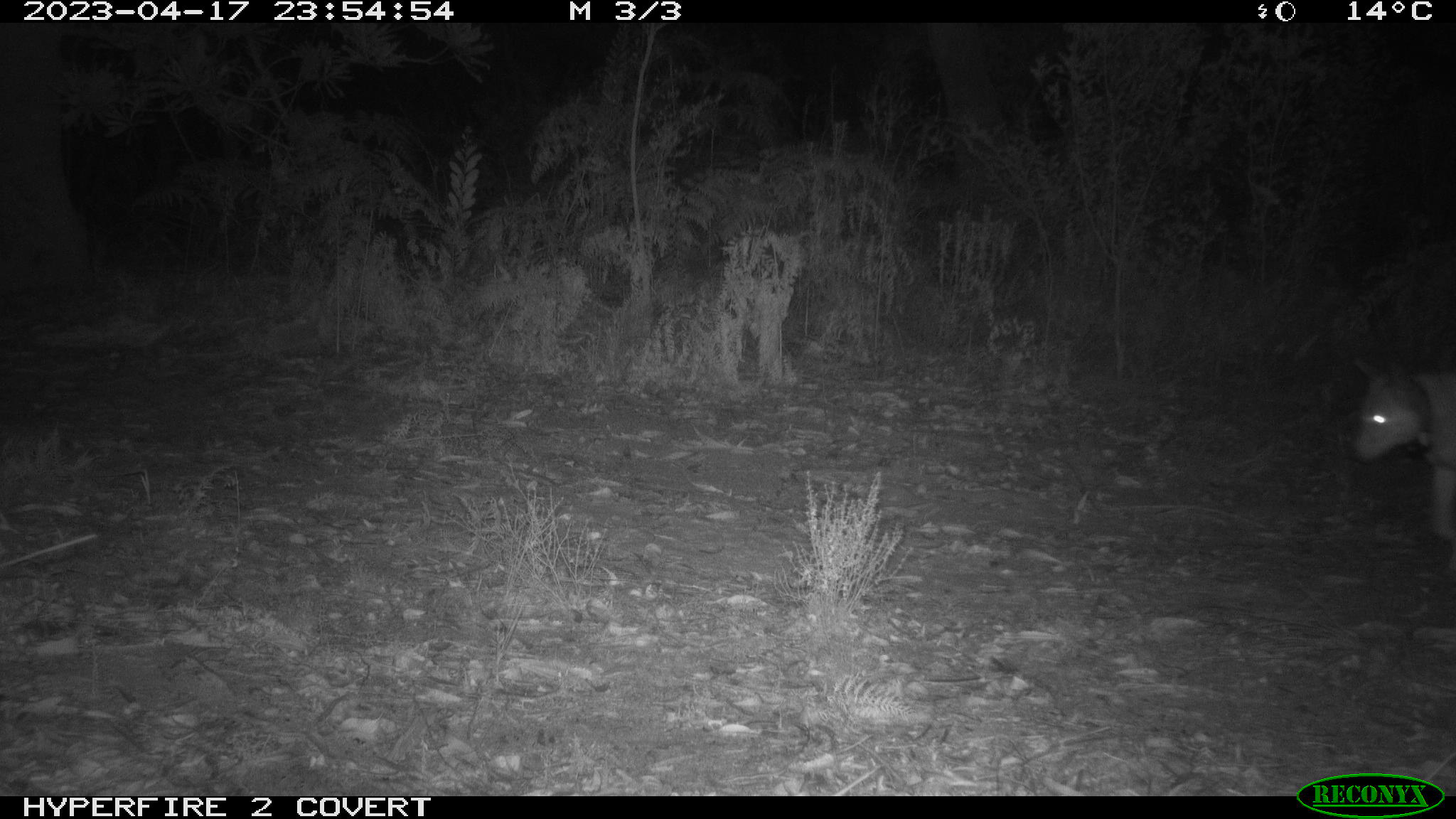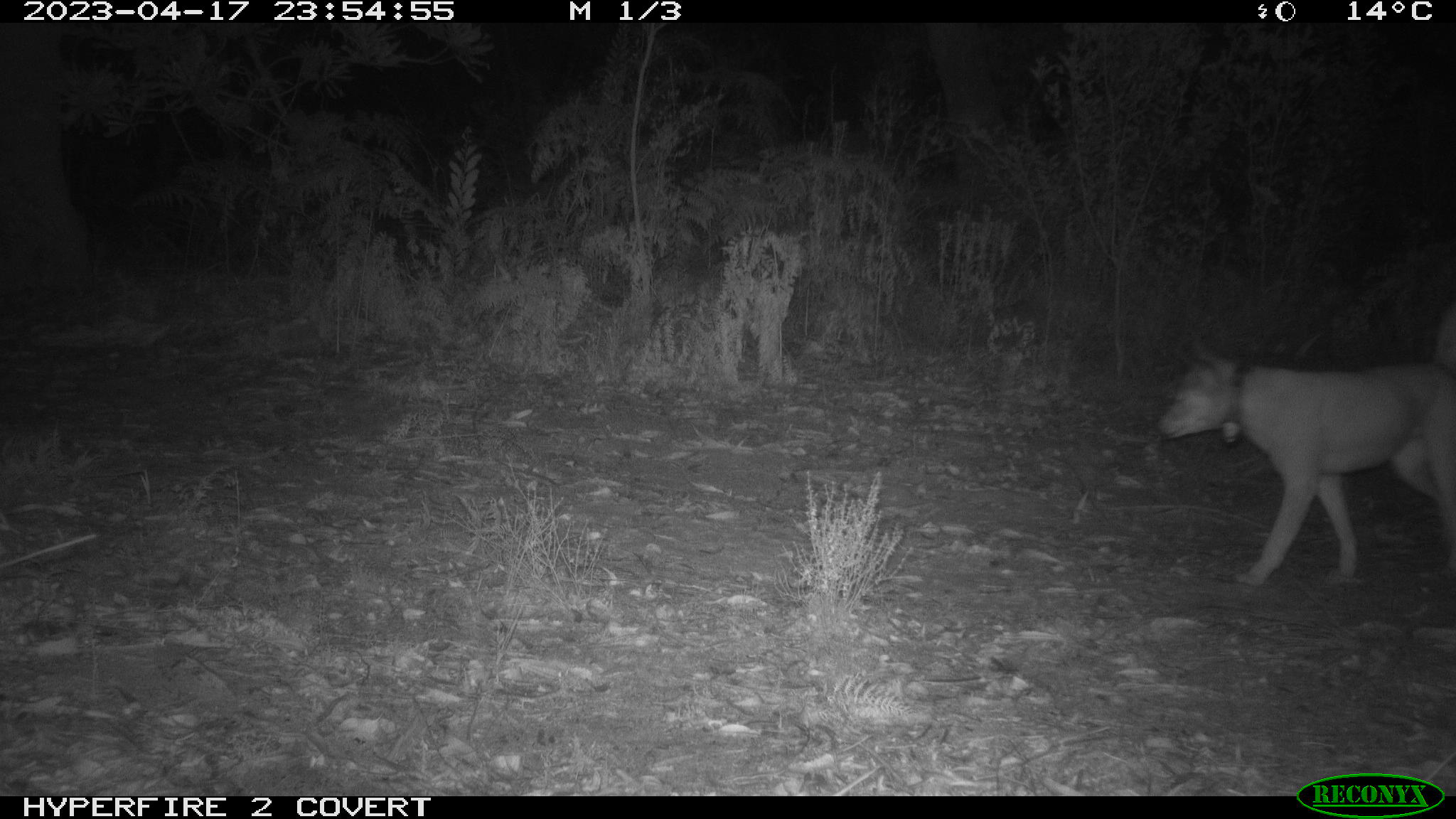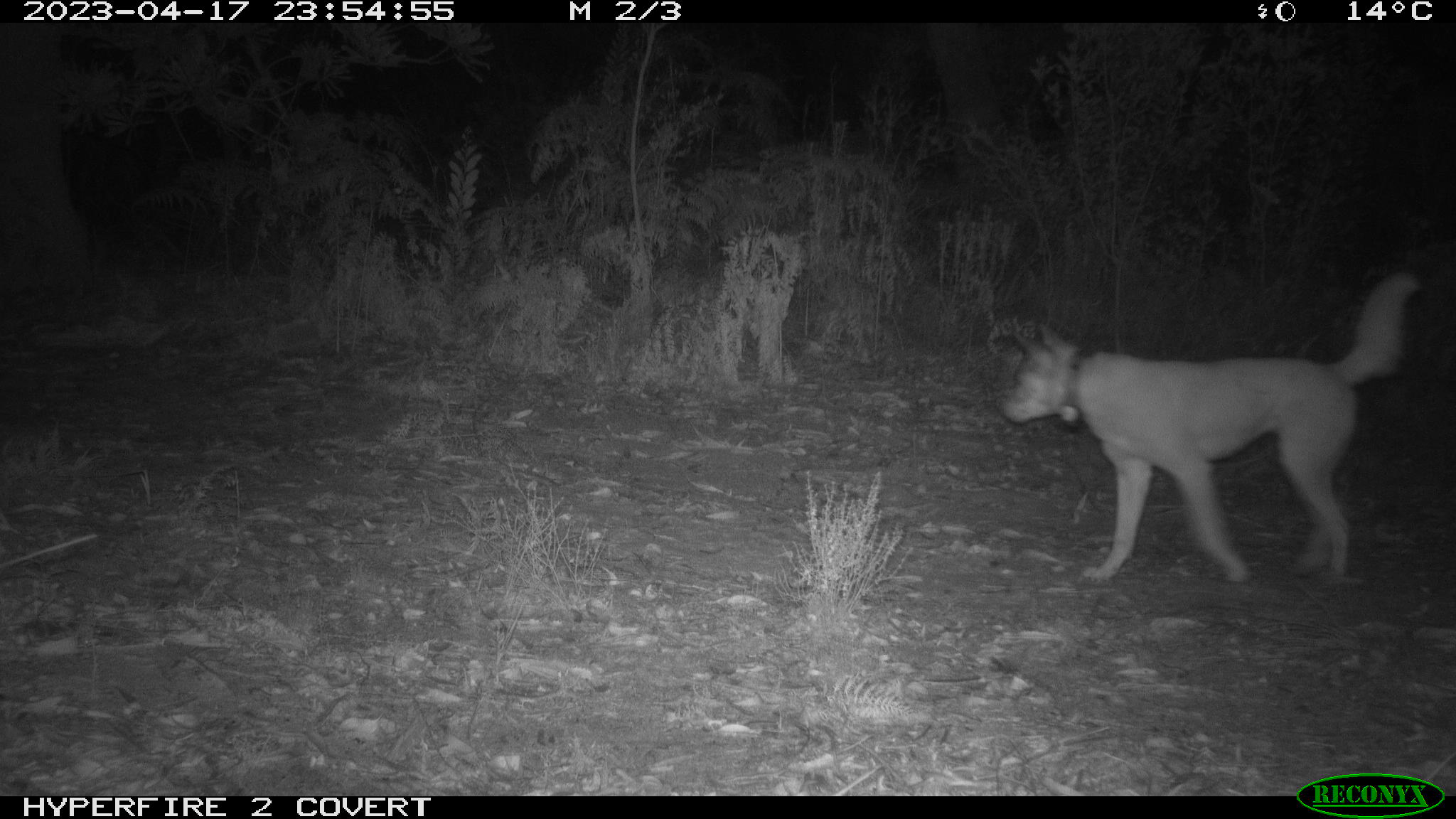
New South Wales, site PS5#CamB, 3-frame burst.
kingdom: Animalia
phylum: Chordata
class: Mammalia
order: Carnivora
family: Canidae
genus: Canis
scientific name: Canis familiaris dingo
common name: dingo